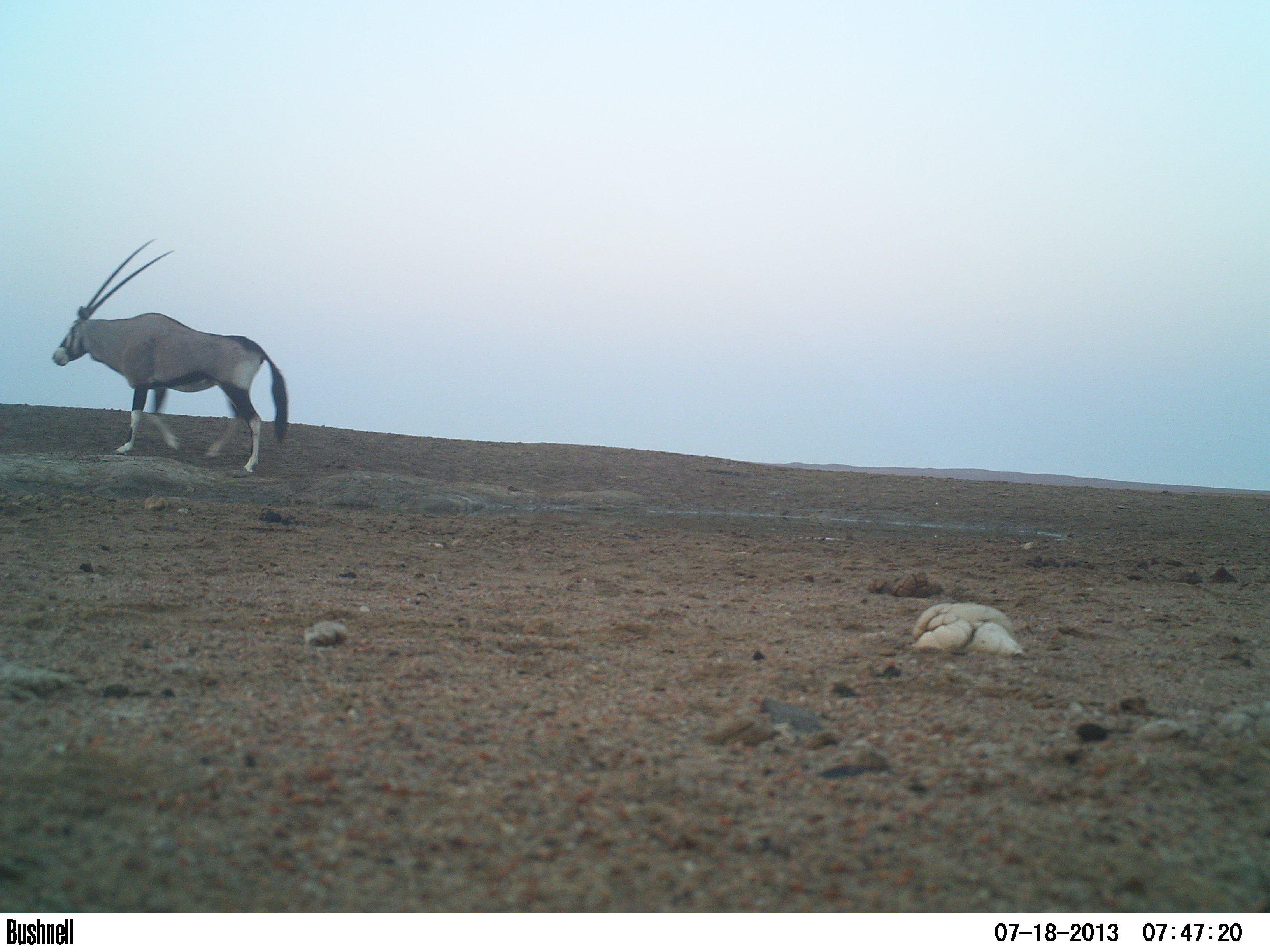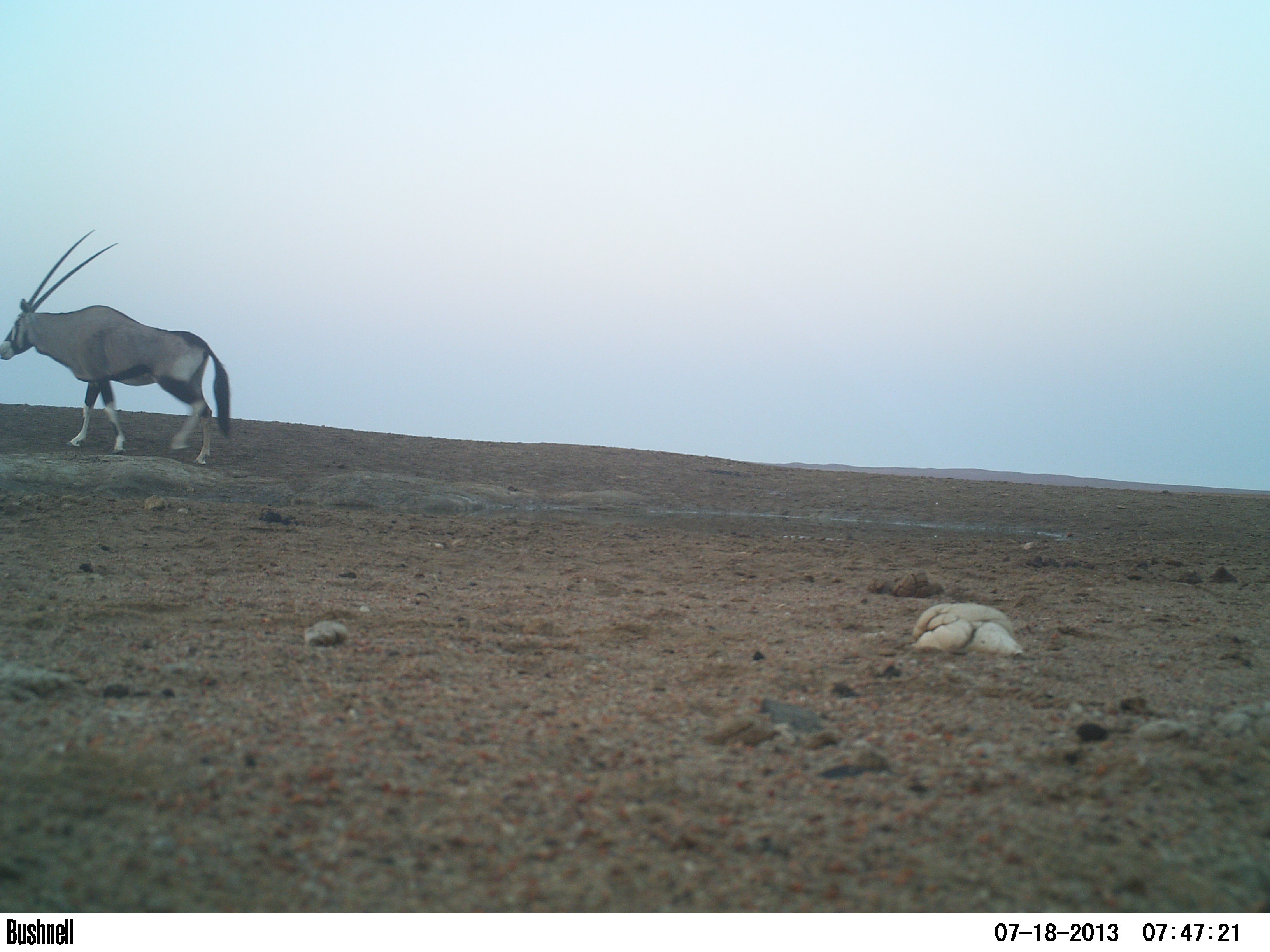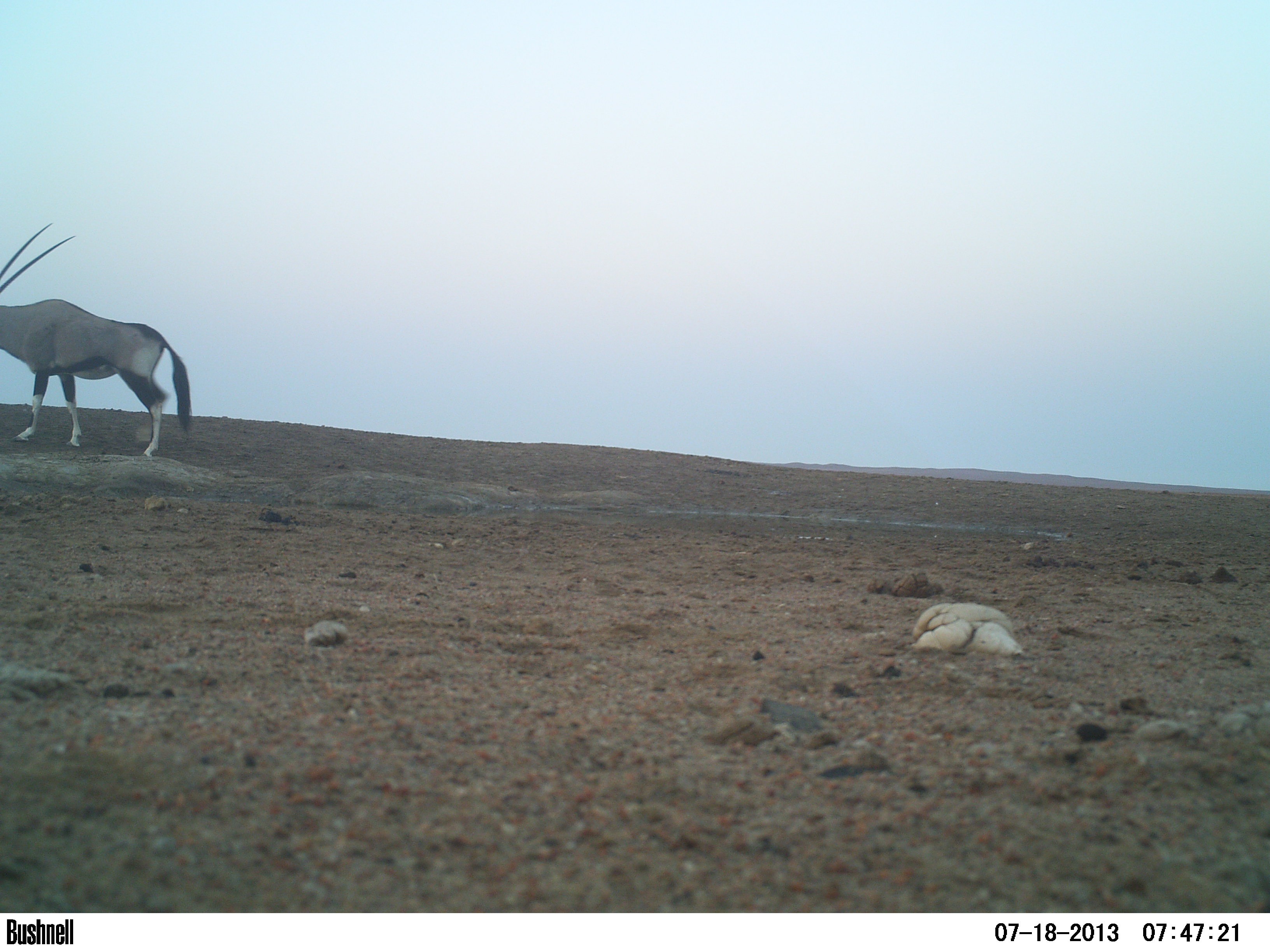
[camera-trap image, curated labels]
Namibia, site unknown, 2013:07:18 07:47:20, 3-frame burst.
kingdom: Animalia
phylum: Chordata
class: Mammalia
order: Artiodactyla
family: Bovidae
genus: Oryx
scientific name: Oryx gazella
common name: gemsbok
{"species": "Oryx gazella (gemsbok)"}